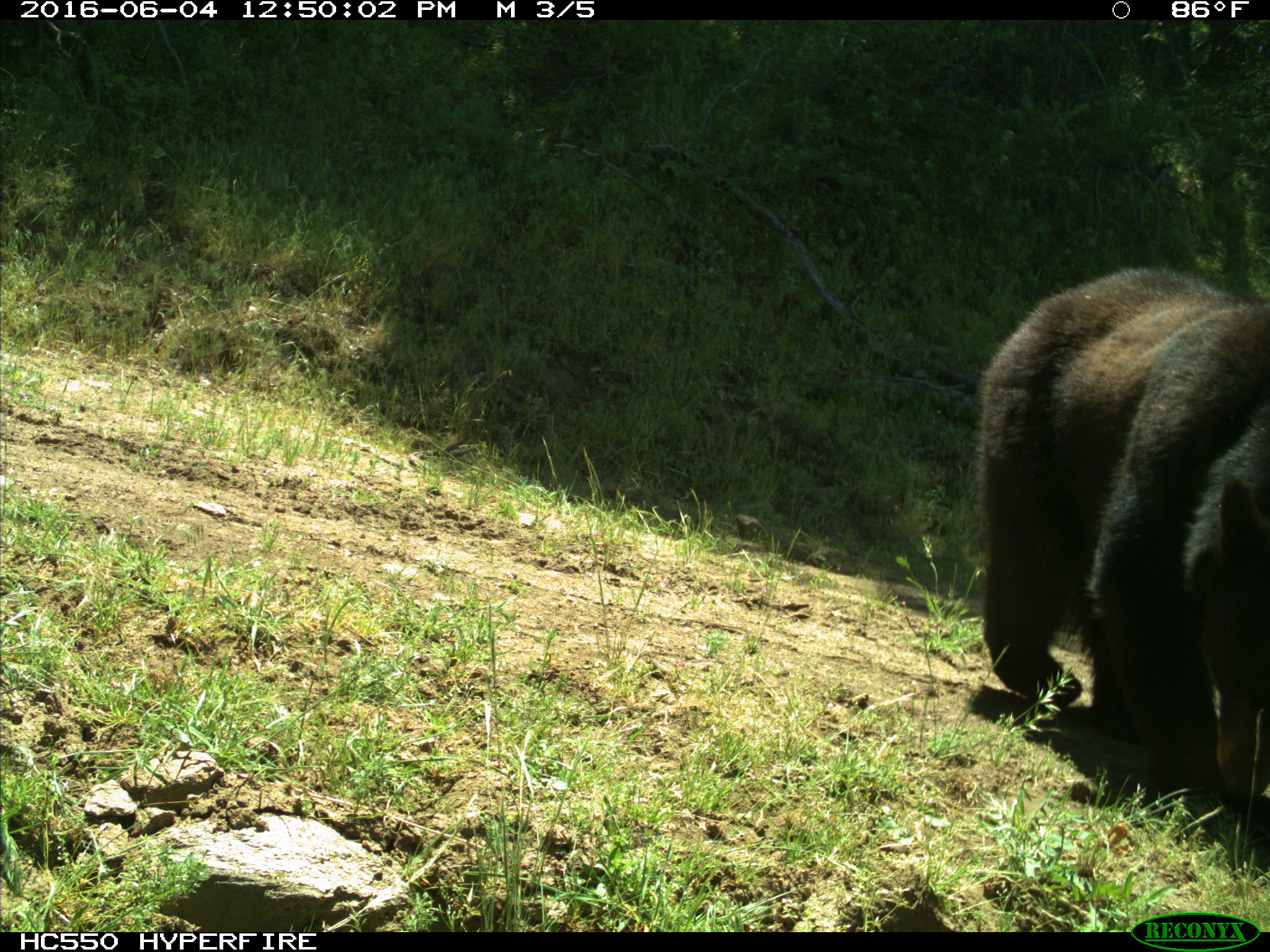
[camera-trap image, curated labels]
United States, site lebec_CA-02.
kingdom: Animalia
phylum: Chordata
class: Mammalia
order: Carnivora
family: Ursidae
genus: Ursus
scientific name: Ursus americanus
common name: american black bear